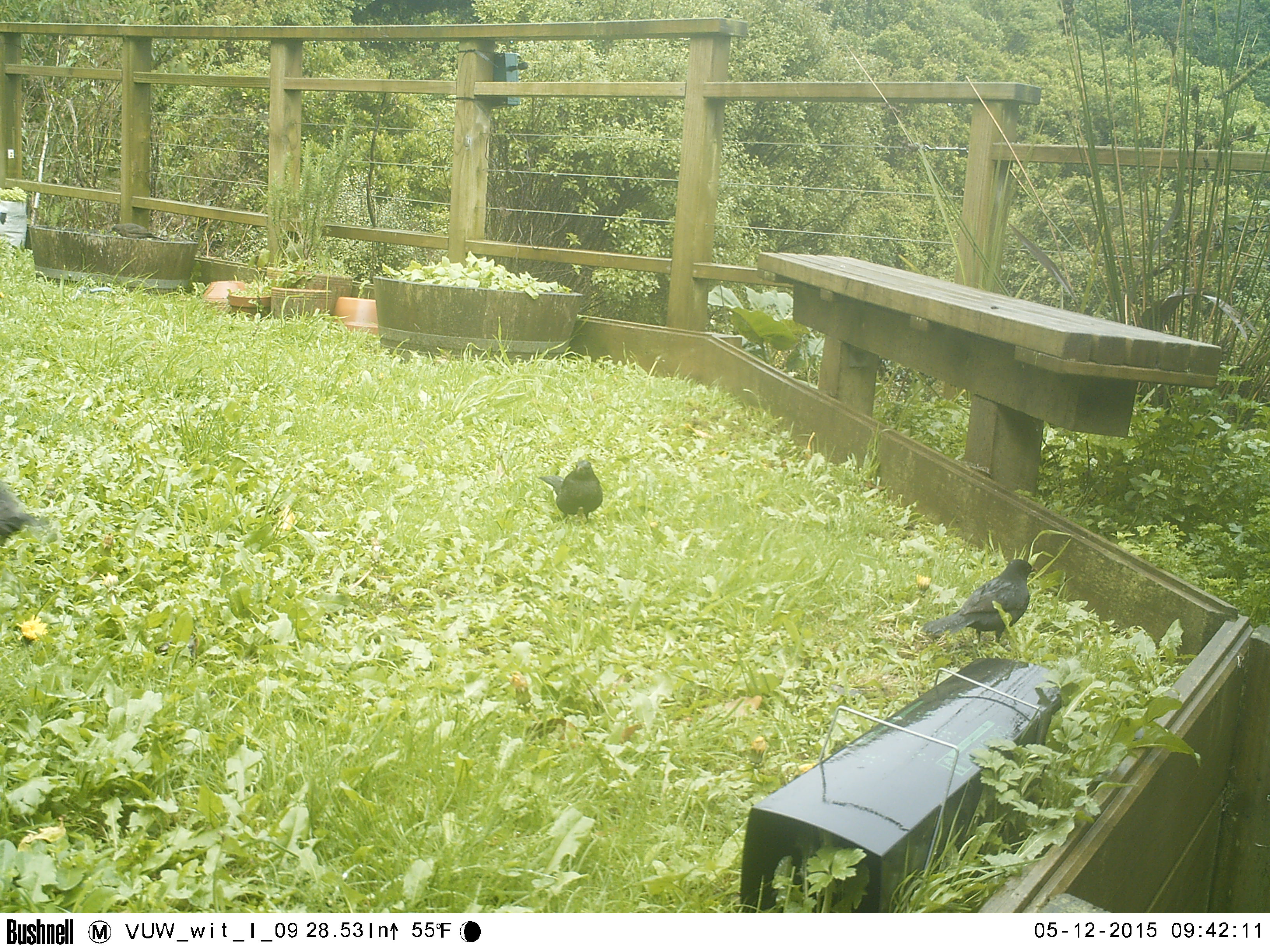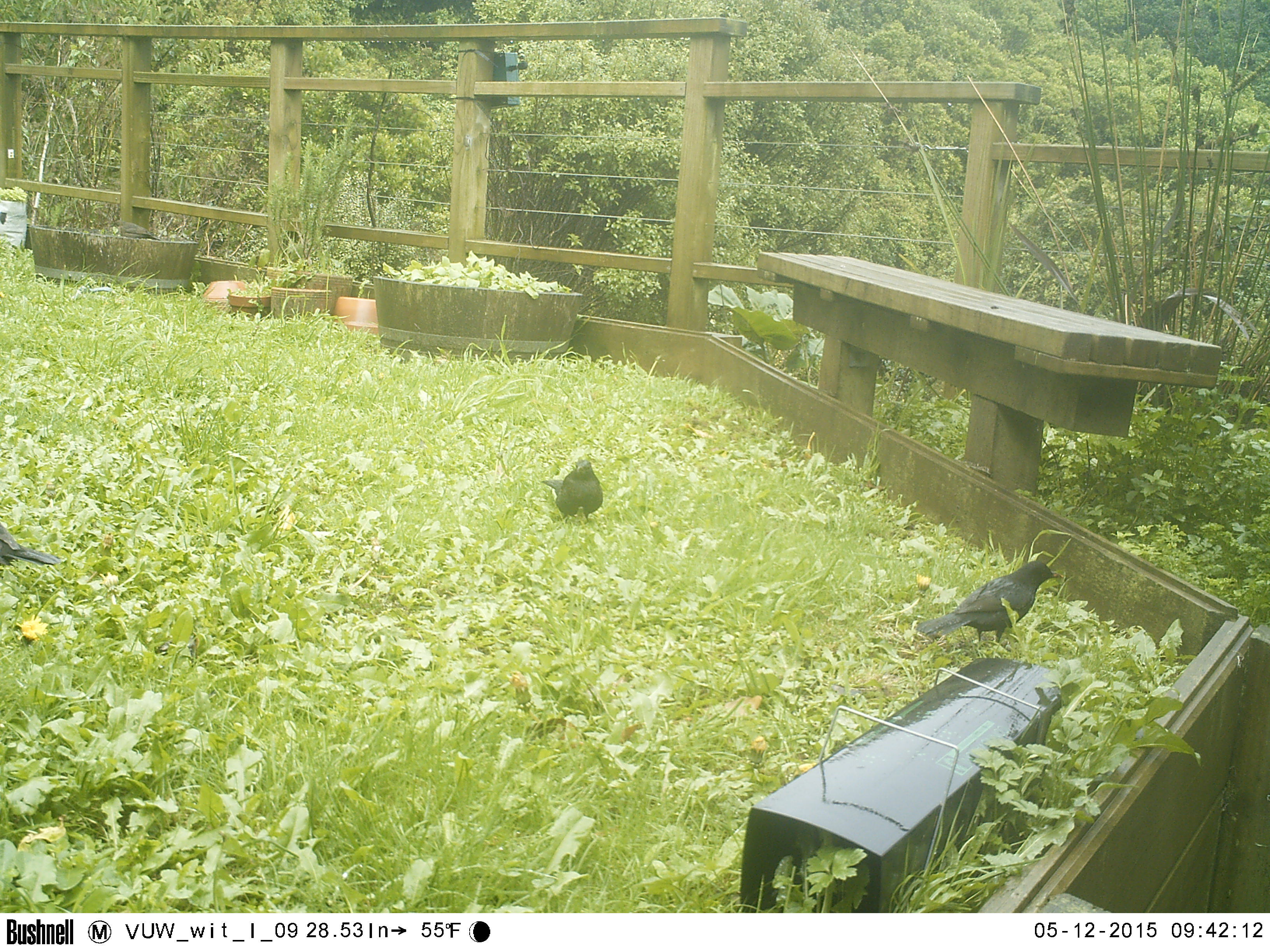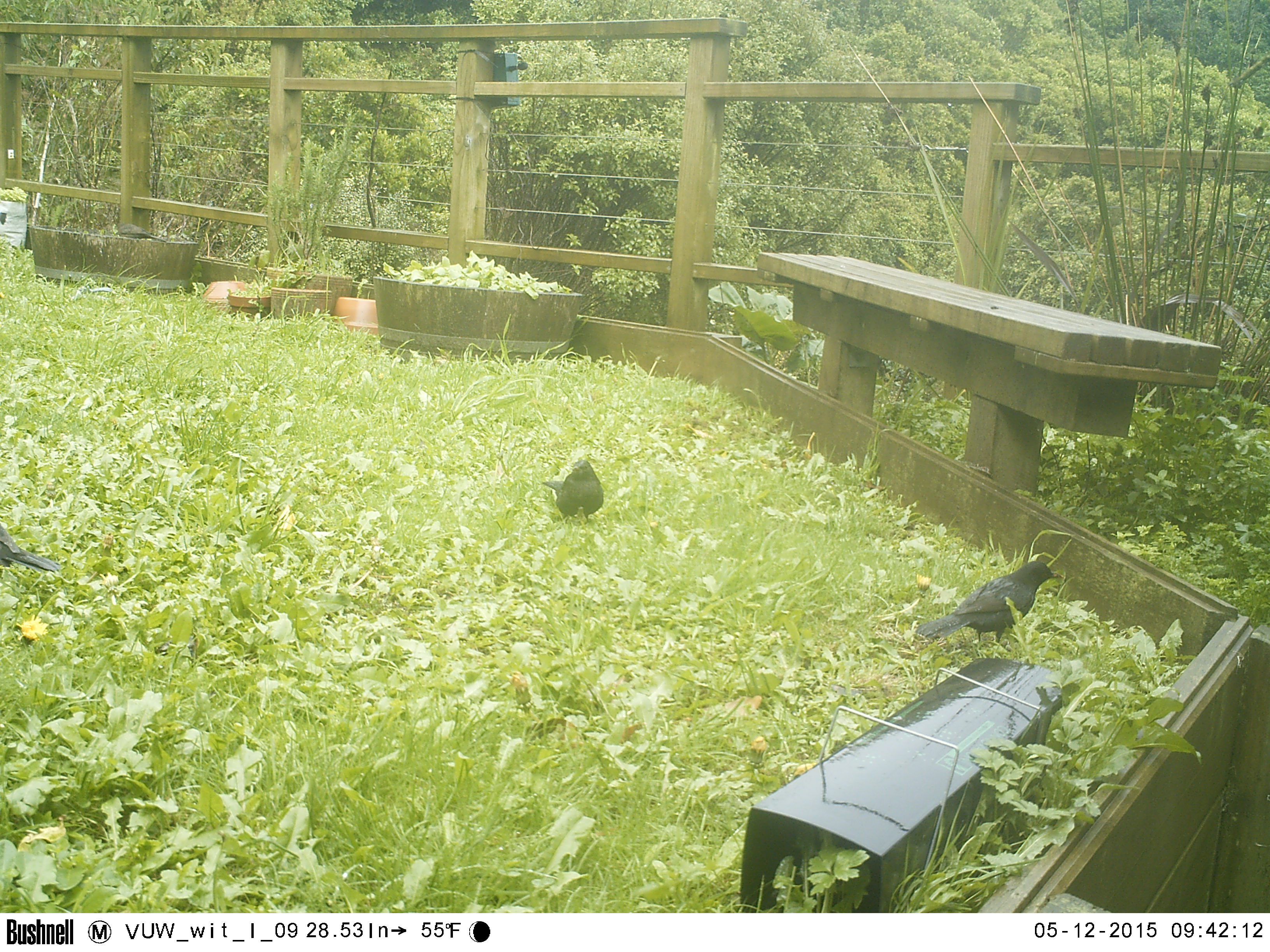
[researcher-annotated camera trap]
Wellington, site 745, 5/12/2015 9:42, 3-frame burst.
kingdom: Animalia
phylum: Chordata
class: Aves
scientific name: Aves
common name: bird